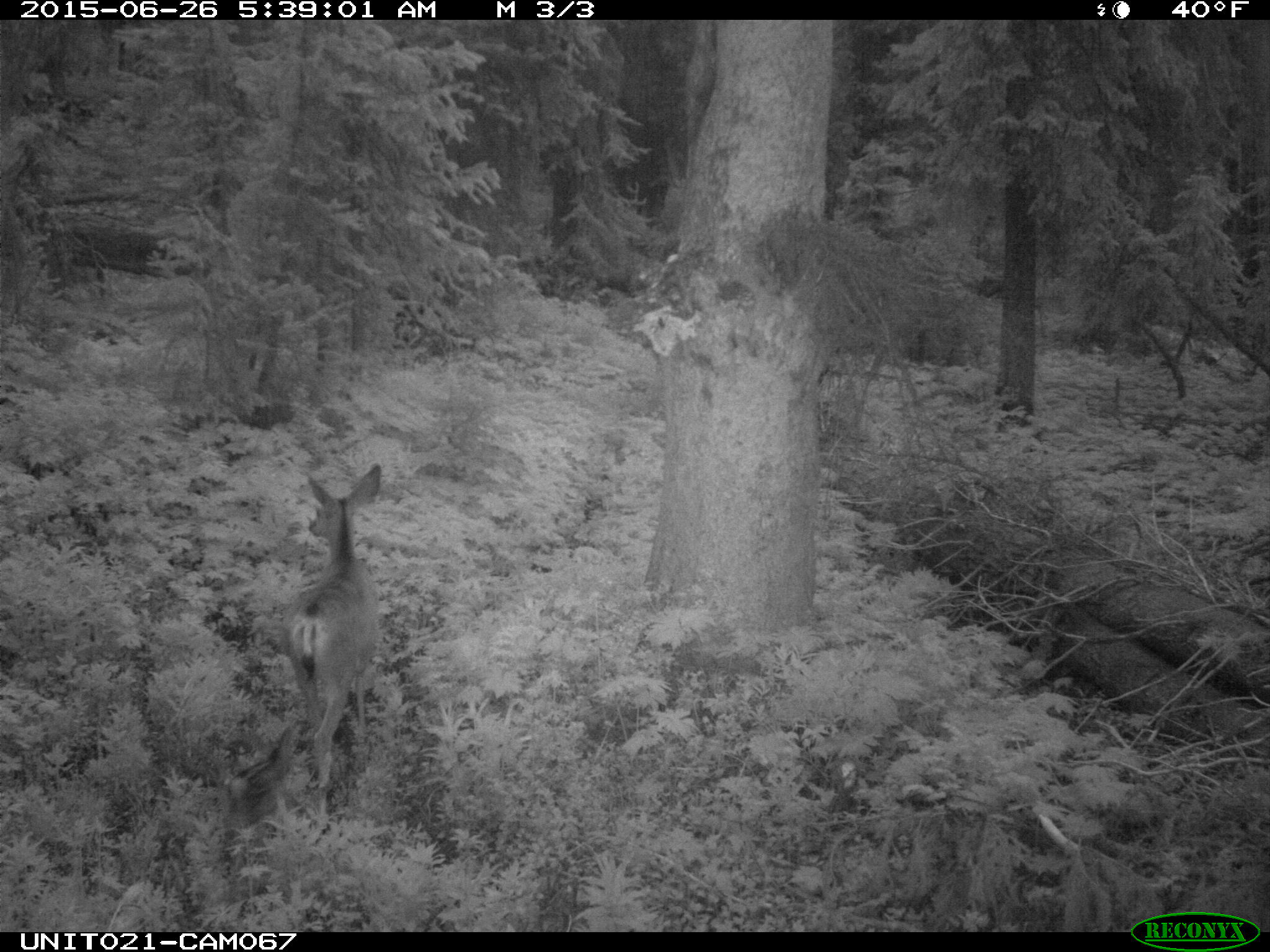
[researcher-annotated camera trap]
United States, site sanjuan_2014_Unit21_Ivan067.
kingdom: Animalia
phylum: Chordata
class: Mammalia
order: Artiodactyla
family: Cervidae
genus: Odocoileus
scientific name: Odocoileus hemionus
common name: mule deer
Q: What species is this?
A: Odocoileus hemionus (mule deer).